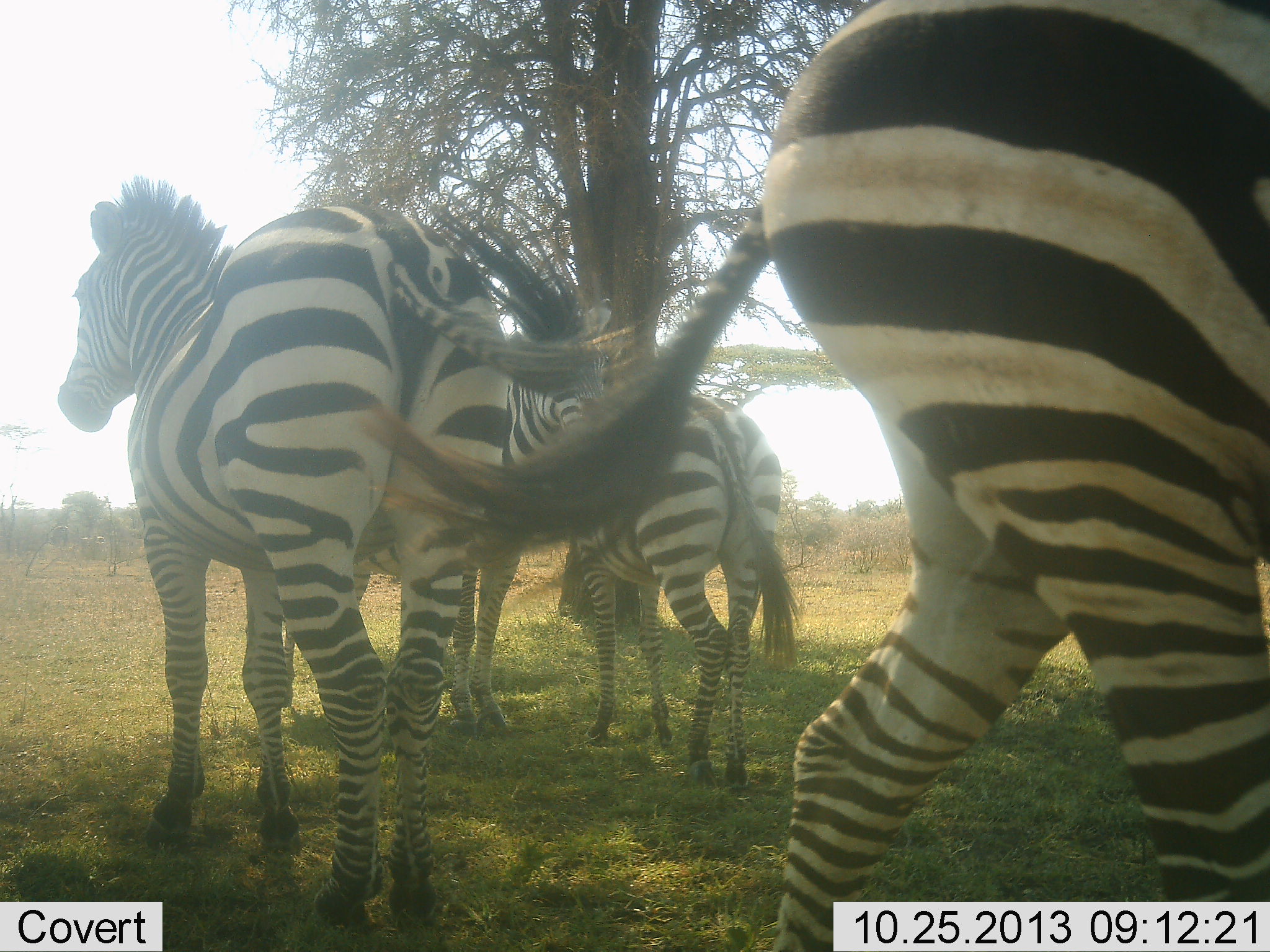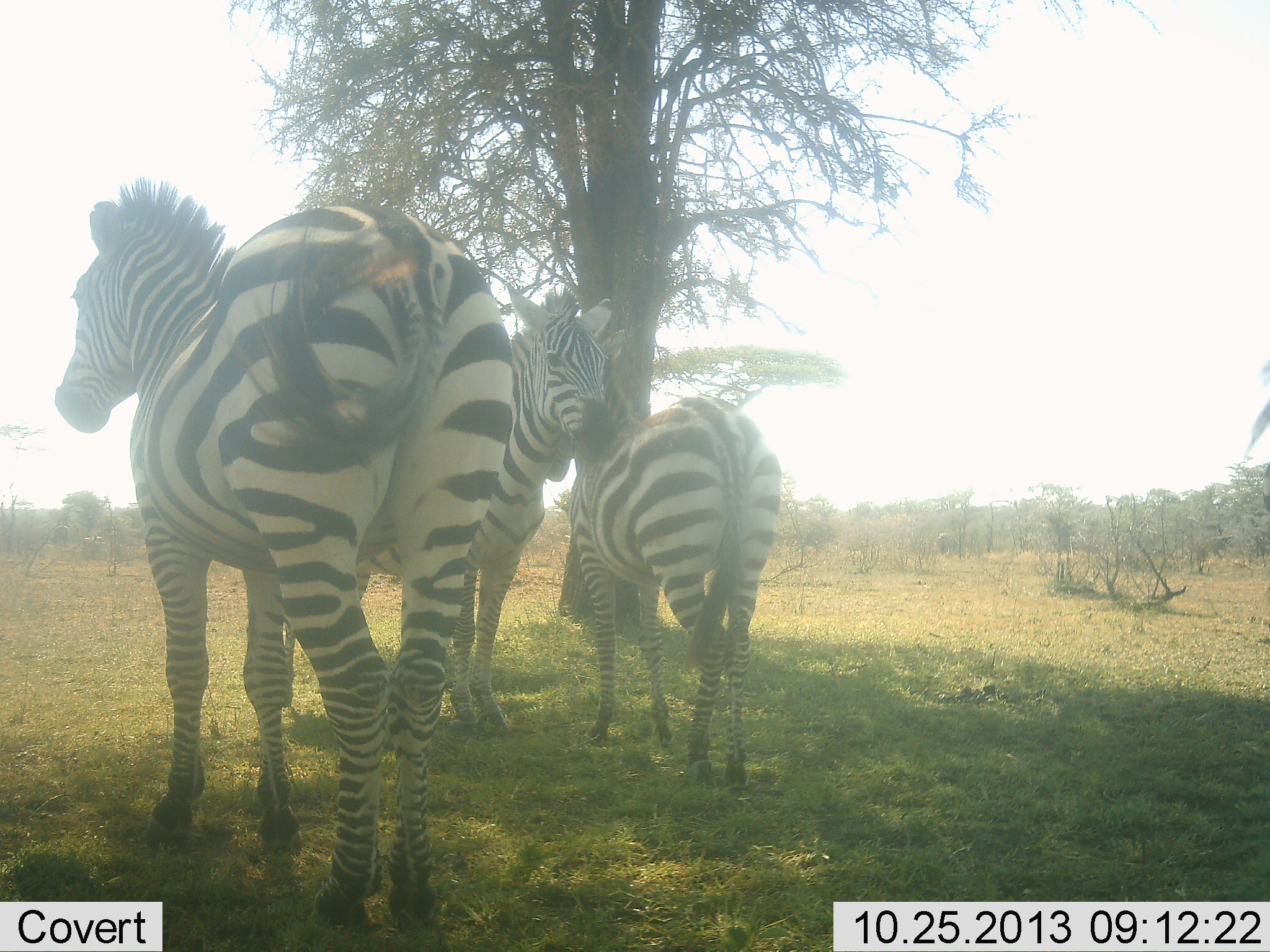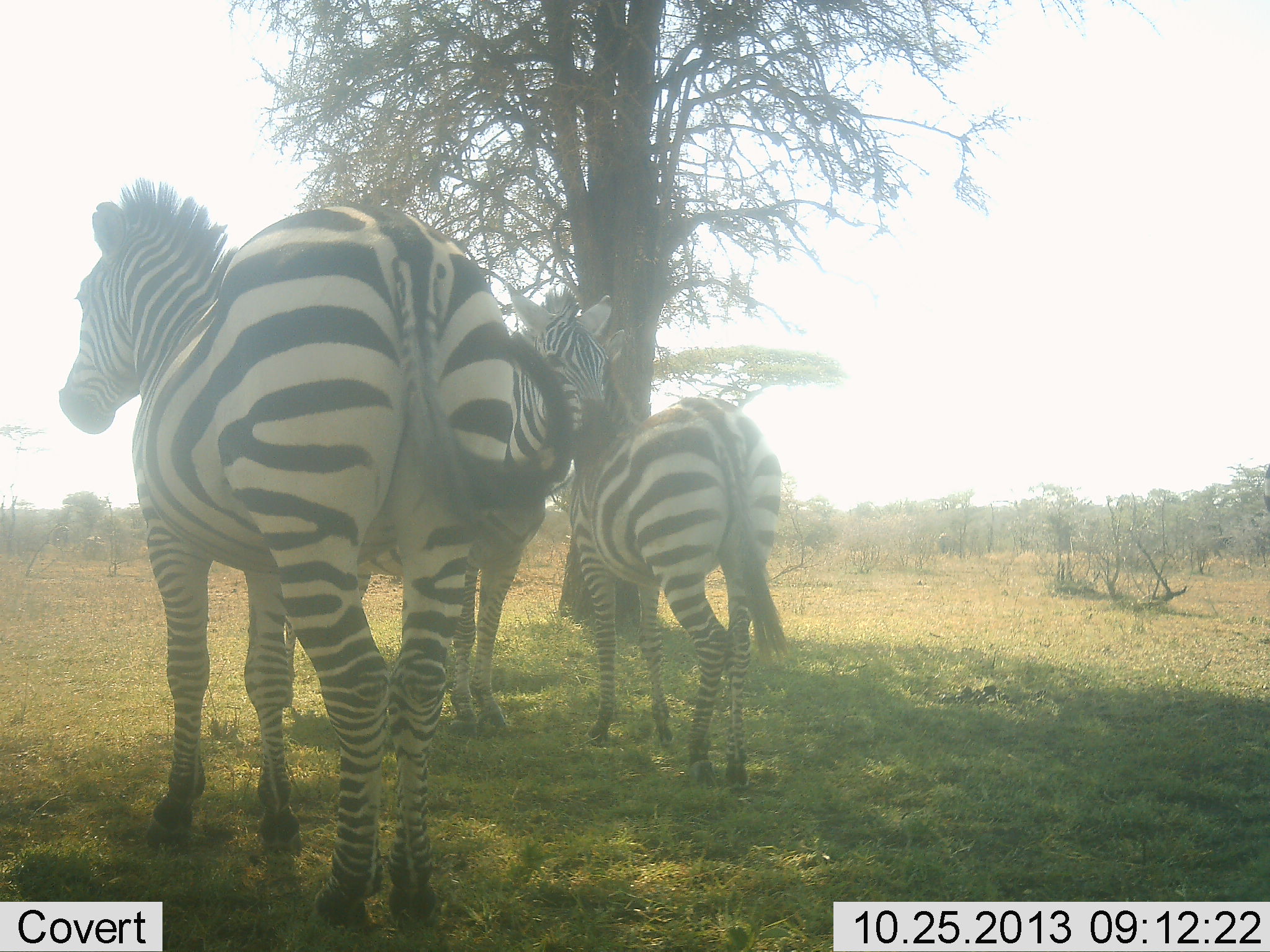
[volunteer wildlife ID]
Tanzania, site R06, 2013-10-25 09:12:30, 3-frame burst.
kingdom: Animalia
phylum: Chordata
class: Mammalia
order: Perissodactyla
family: Equidae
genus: Equus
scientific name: Equus quagga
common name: plains zebra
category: zebra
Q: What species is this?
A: Zebra (plains zebra) (Equus quagga).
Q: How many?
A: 4.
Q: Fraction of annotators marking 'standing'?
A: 100%.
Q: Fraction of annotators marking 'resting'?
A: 0%.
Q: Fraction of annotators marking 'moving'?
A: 60%.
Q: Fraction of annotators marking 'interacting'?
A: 0%.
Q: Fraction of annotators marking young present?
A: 10%.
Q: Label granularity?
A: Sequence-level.